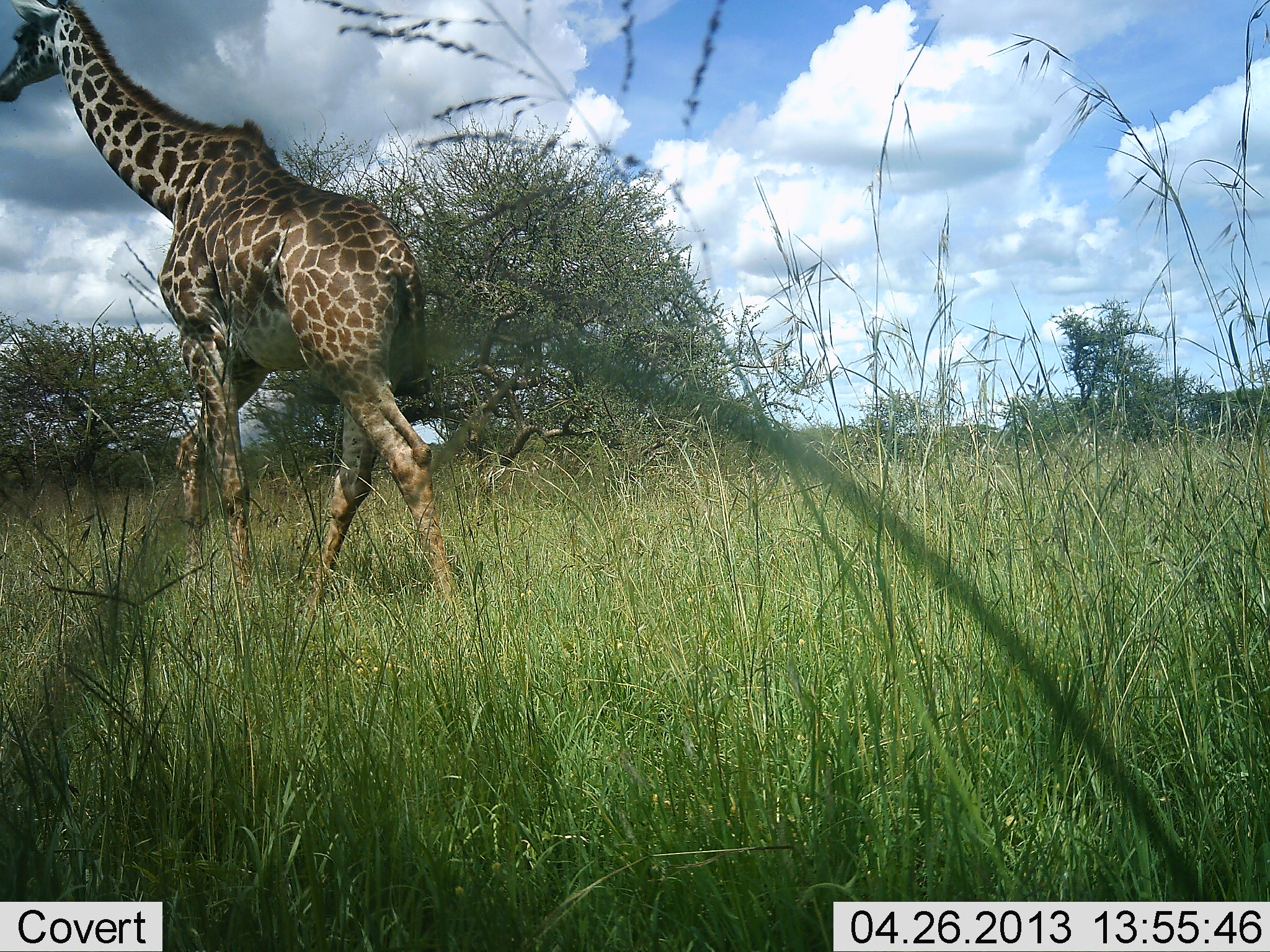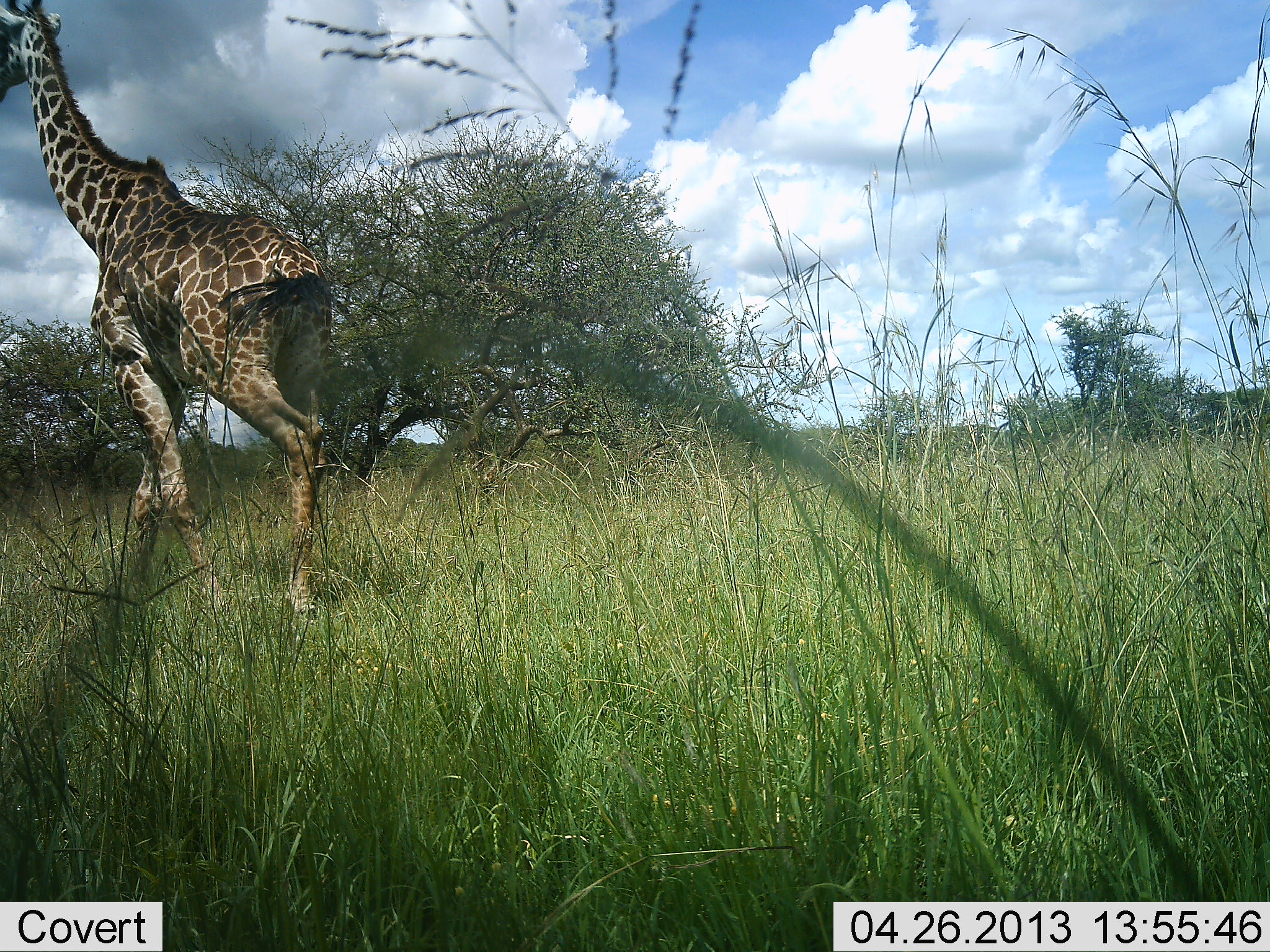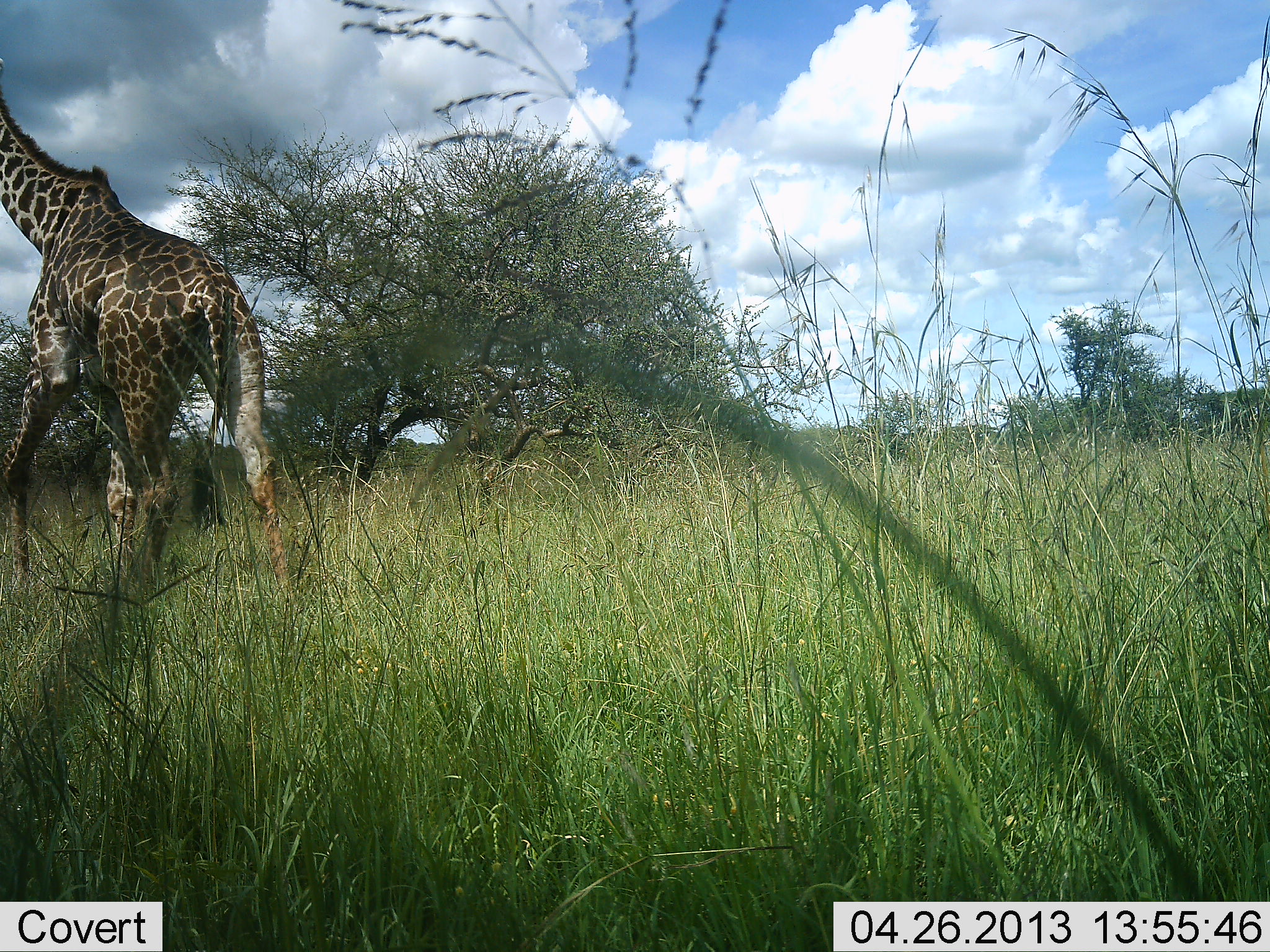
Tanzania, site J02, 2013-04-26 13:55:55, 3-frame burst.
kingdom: Animalia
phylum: Chordata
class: Mammalia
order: Artiodactyla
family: Giraffidae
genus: Giraffa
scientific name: Giraffa camelopardalis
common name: giraffe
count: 1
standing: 9%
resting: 0%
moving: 97%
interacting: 0%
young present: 0%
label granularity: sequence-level